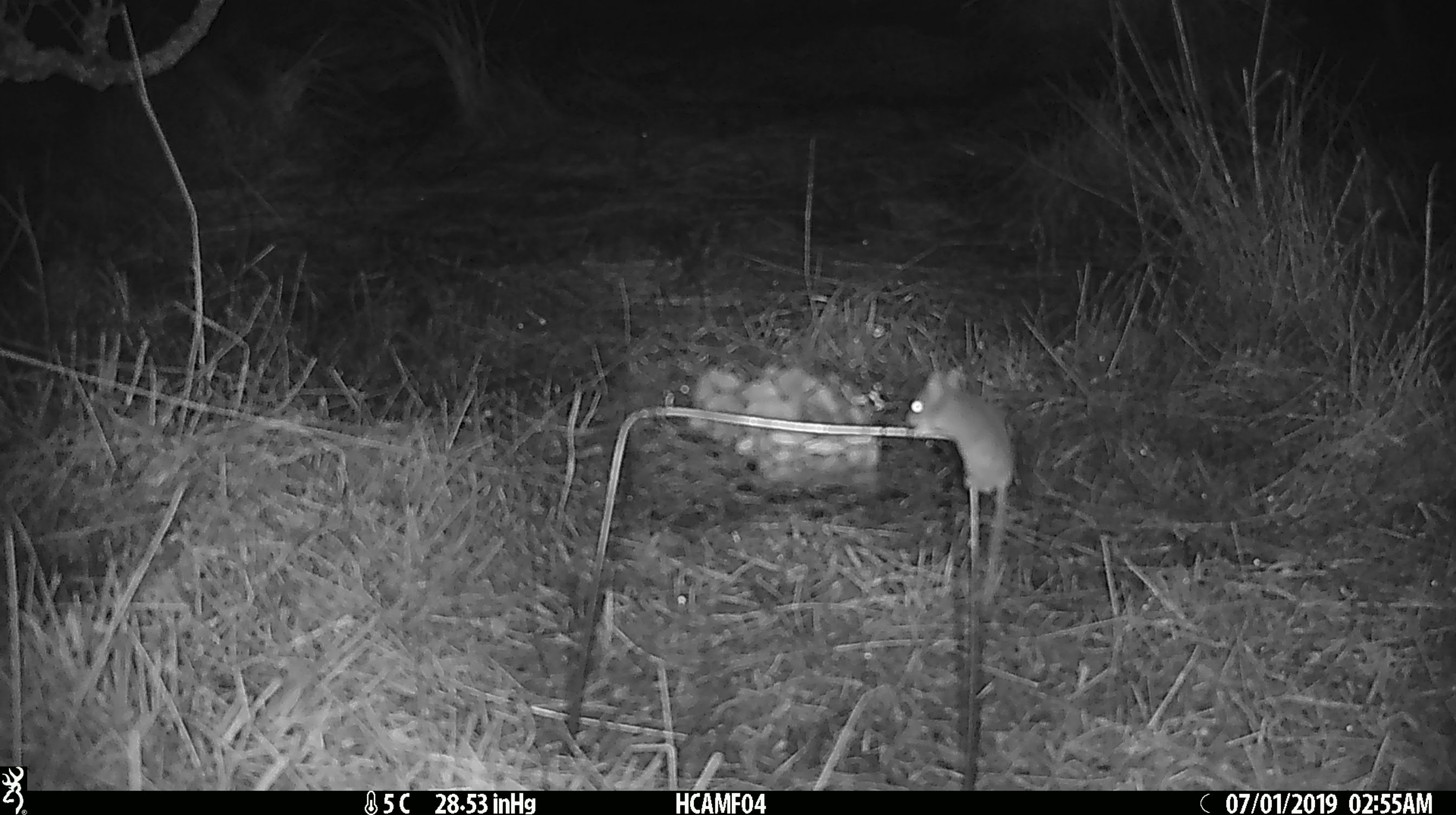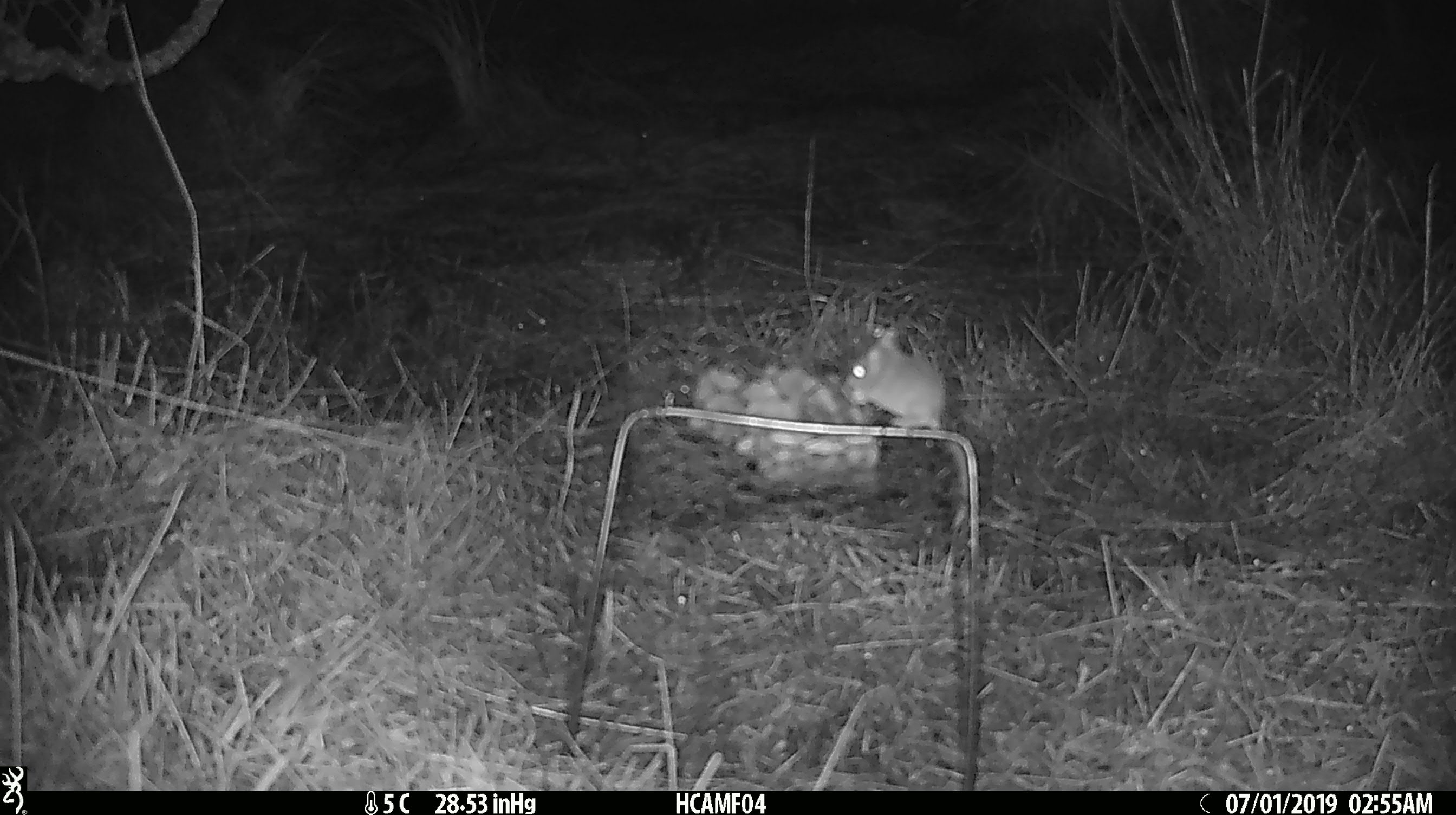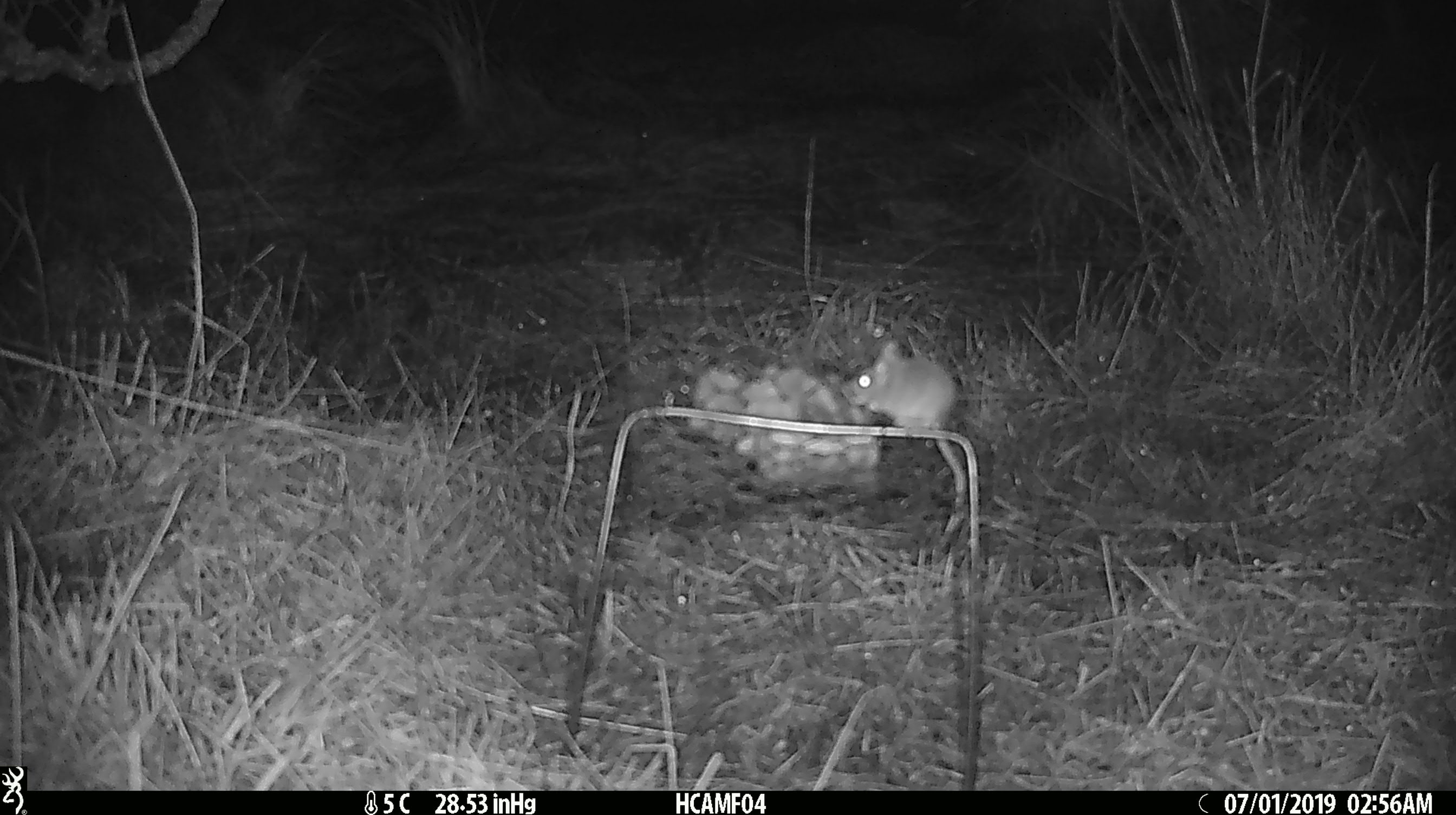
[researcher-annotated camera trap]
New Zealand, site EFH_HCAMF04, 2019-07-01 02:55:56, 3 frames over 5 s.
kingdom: Animalia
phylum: Chordata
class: Mammalia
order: Rodentia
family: Muridae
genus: Mus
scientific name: Mus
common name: mouse